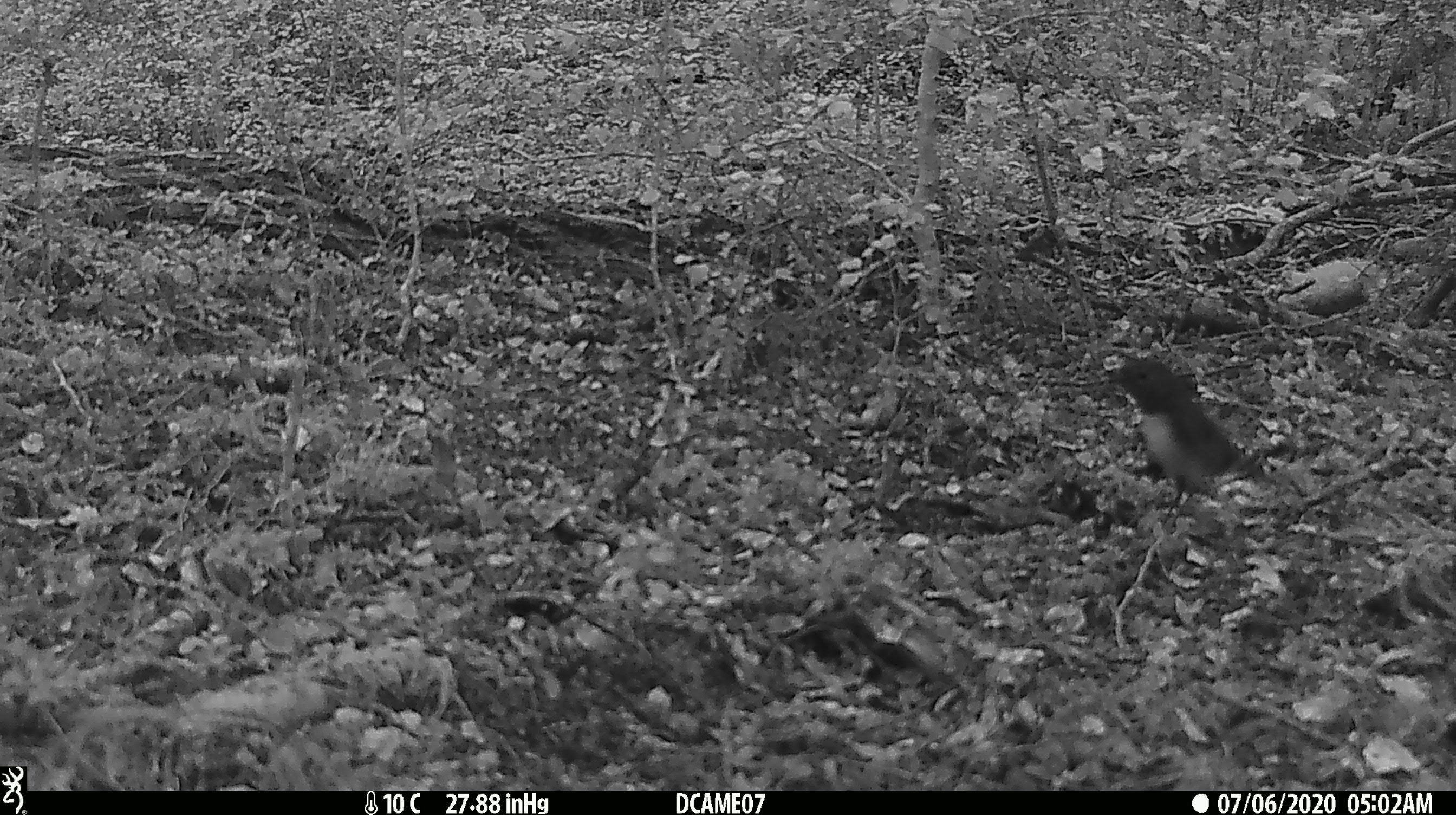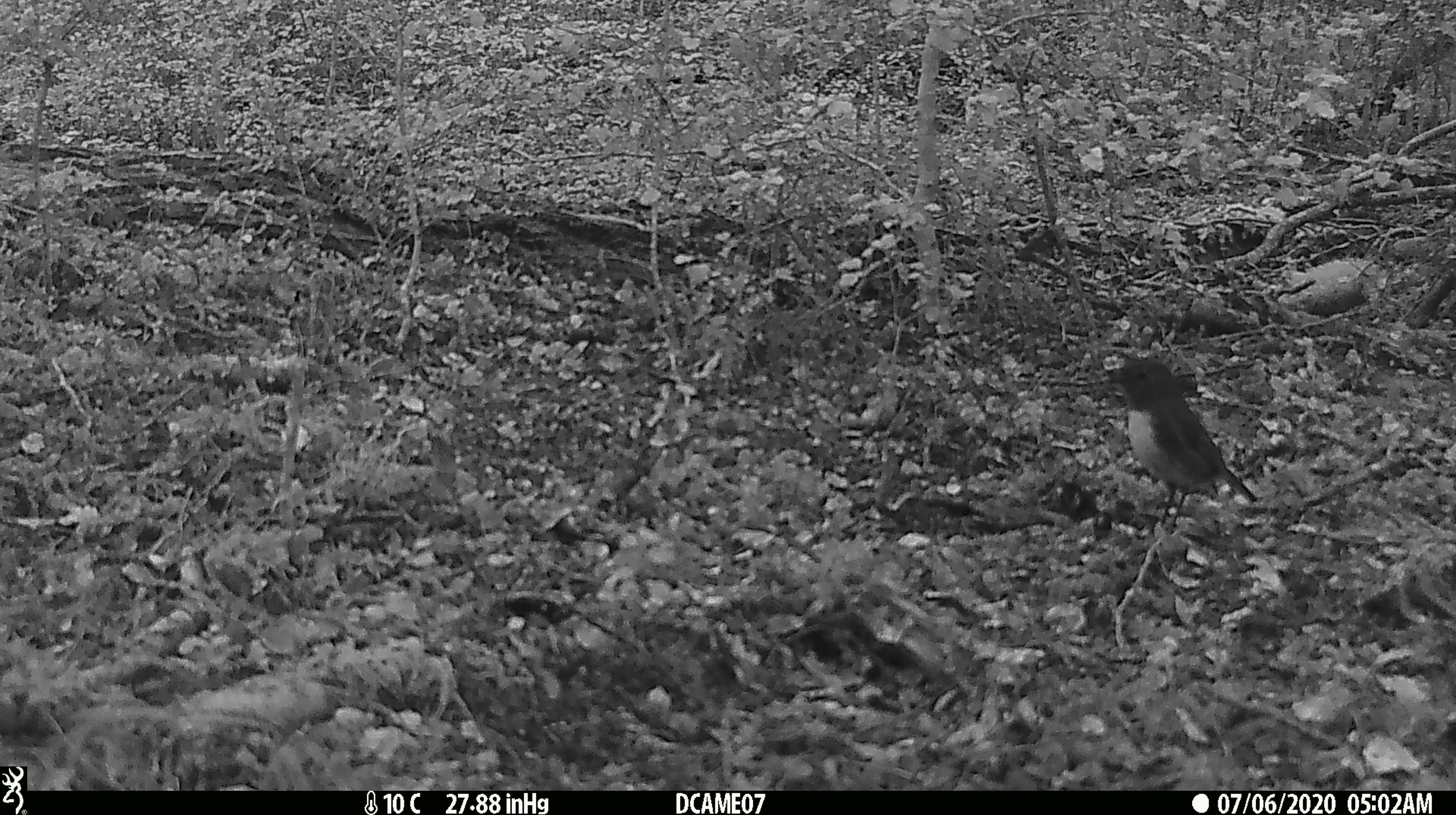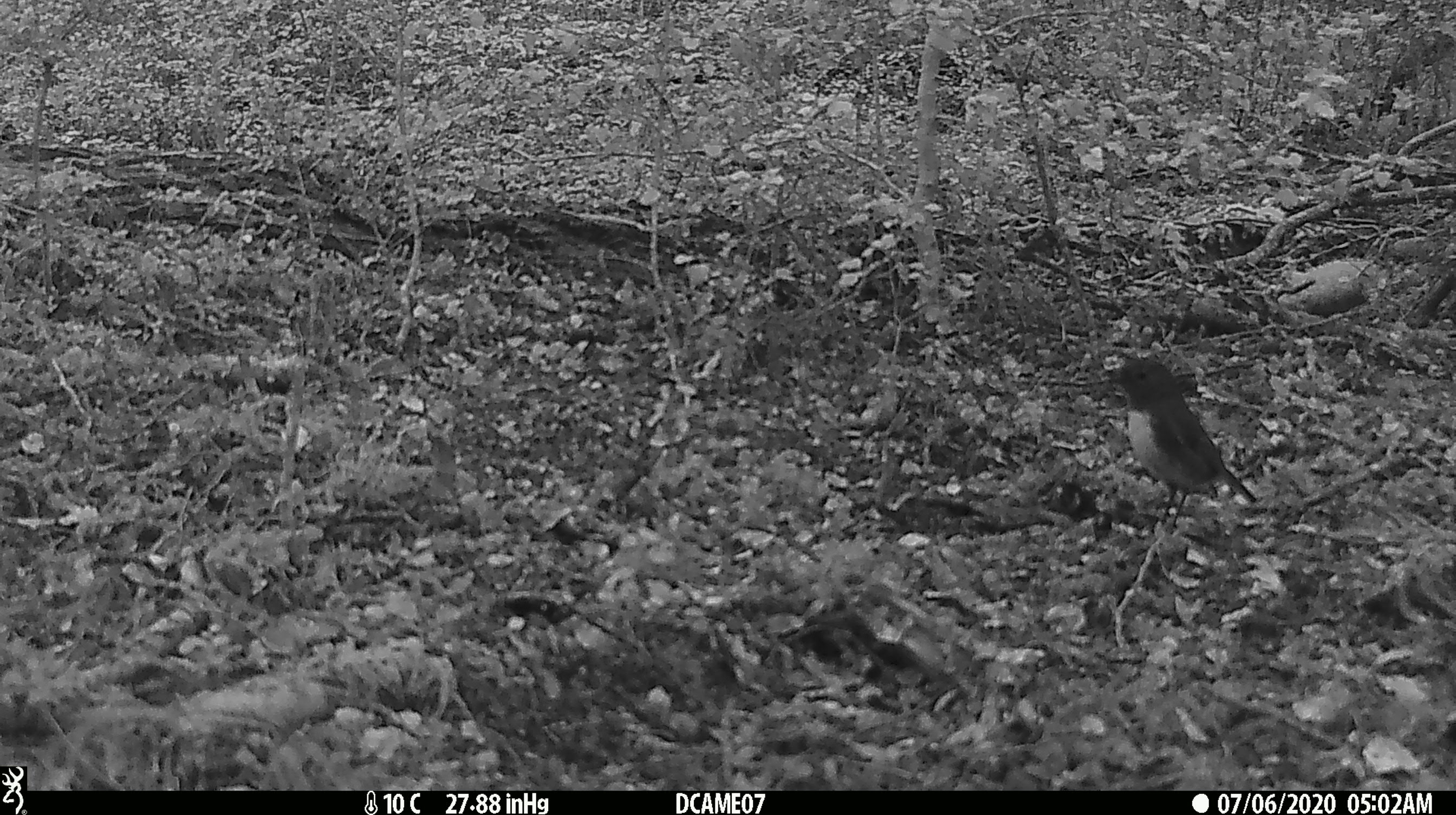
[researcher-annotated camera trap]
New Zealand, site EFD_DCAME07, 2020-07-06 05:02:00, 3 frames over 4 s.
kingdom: Animalia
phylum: Chordata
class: Aves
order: Passeriformes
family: Petroicidae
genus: Petroica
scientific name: Petroica australis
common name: new zealand robin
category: robin